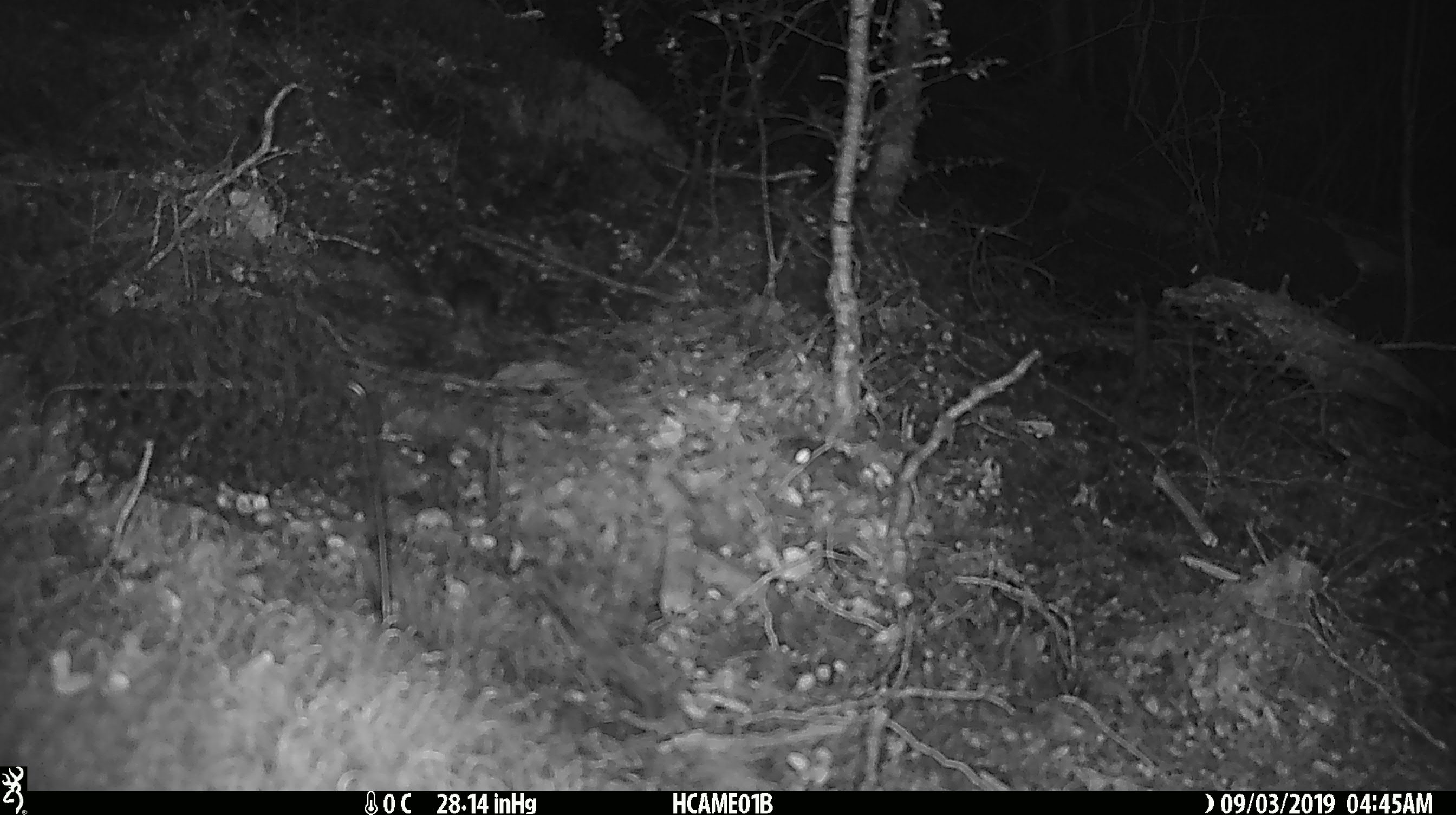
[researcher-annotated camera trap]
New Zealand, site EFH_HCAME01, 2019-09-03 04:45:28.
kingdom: Animalia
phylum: Chordata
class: Mammalia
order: Rodentia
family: Muridae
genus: Mus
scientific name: Mus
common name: mouse